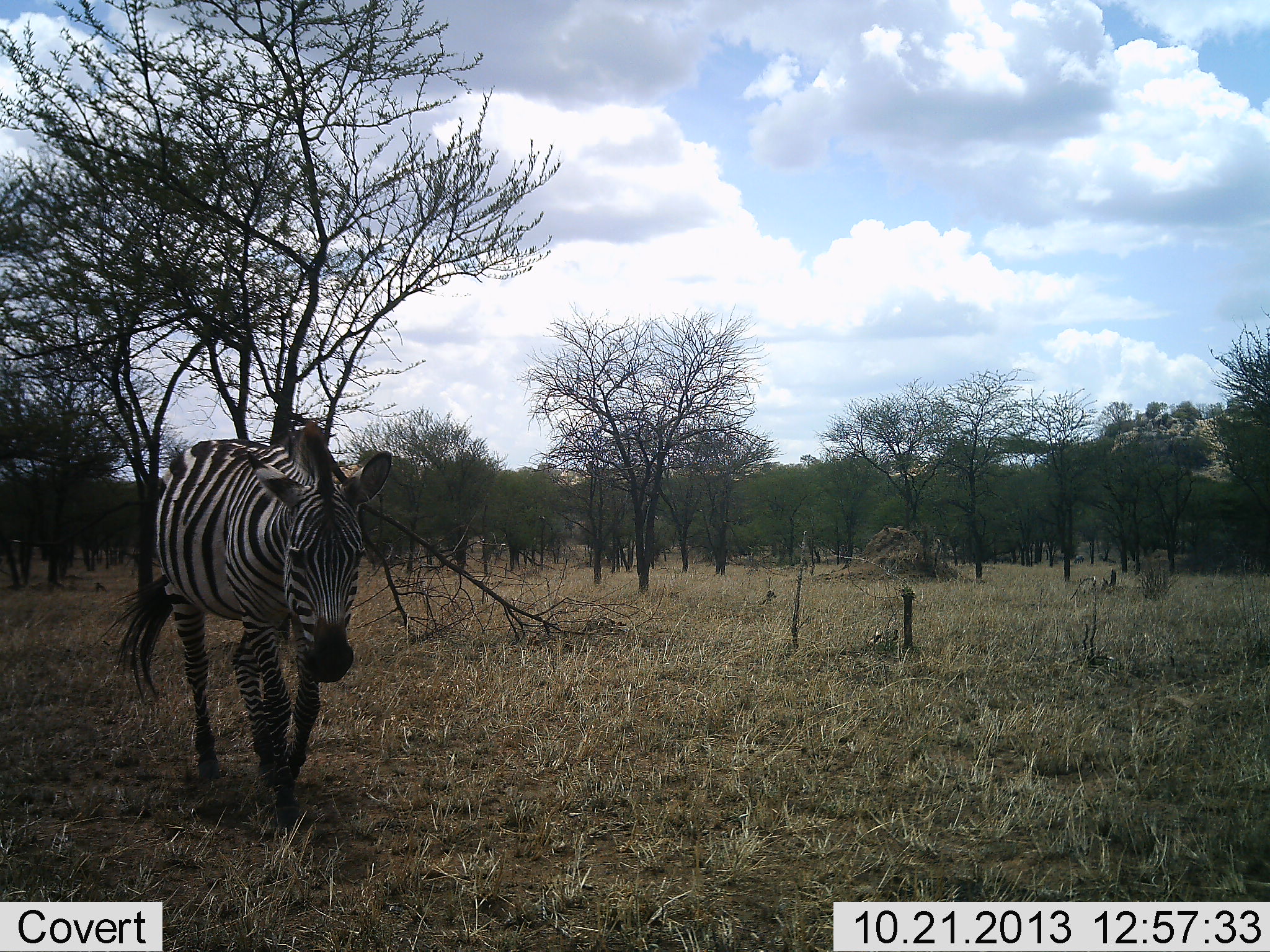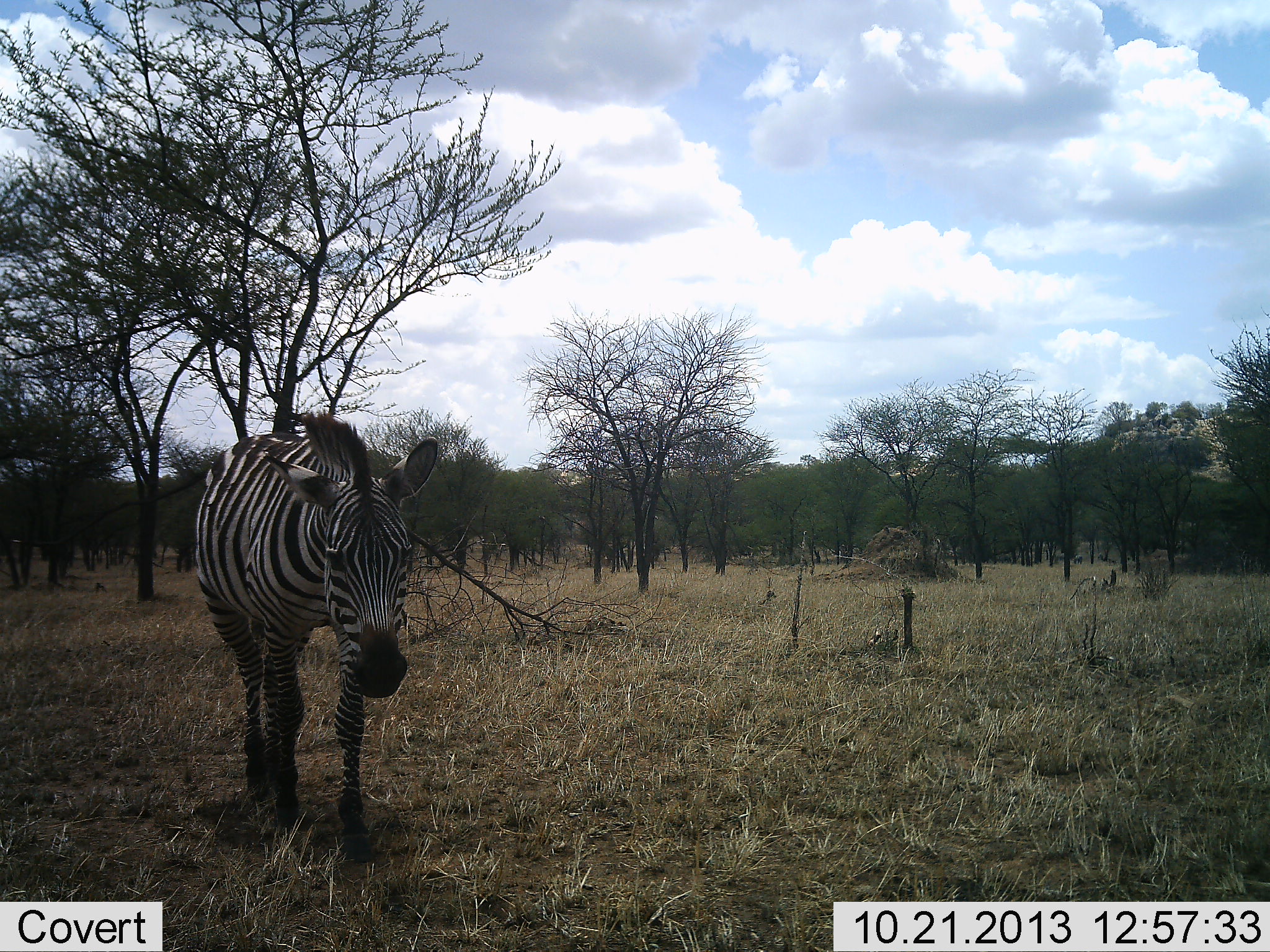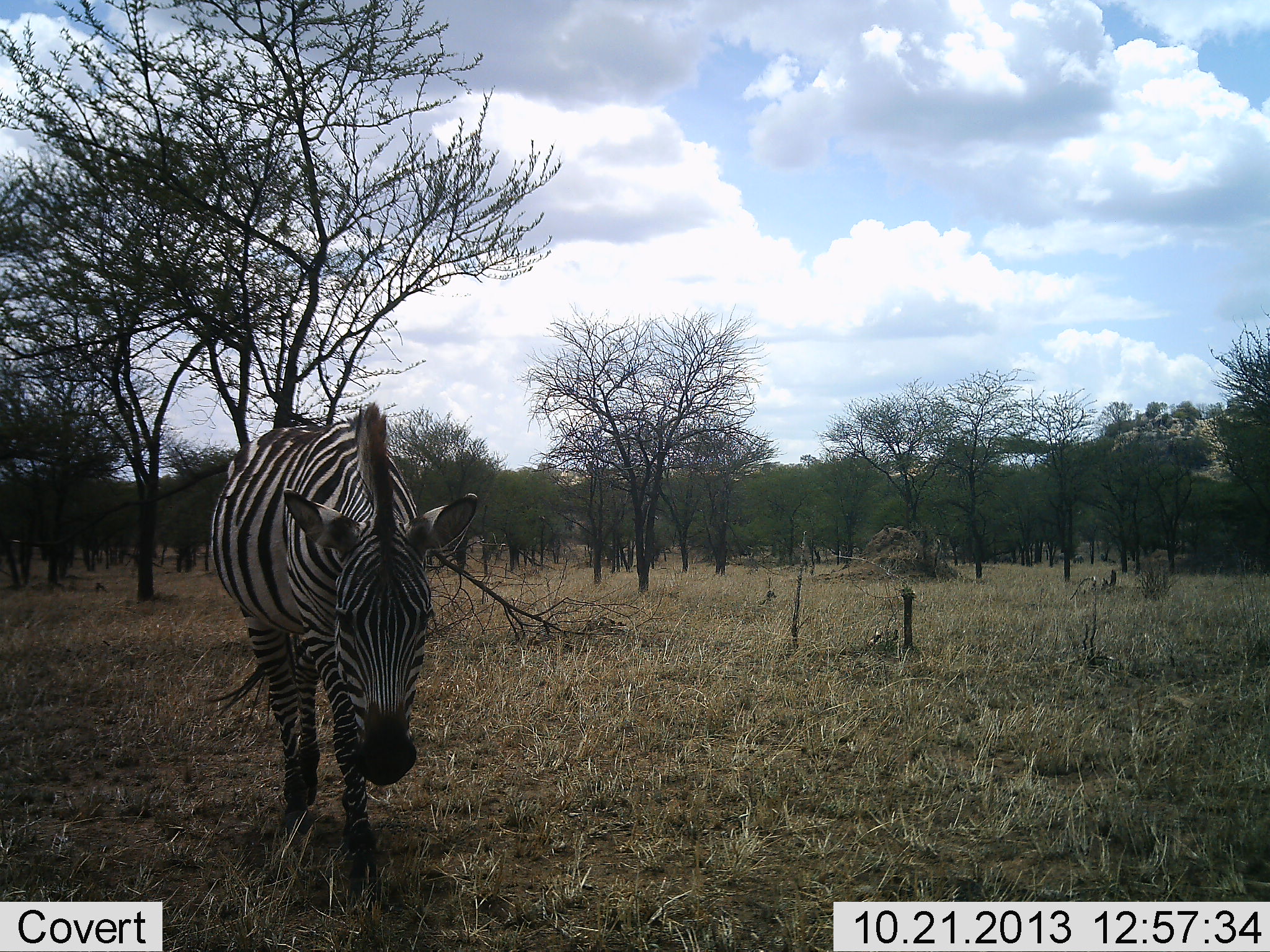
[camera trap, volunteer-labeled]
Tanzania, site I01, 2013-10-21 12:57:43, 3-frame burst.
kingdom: Animalia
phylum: Chordata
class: Mammalia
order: Perissodactyla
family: Equidae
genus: Equus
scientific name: Equus quagga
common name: plains zebra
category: zebra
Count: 1.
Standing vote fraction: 0%.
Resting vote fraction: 0%.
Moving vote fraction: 100%.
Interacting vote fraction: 0%.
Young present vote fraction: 0%.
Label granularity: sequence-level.